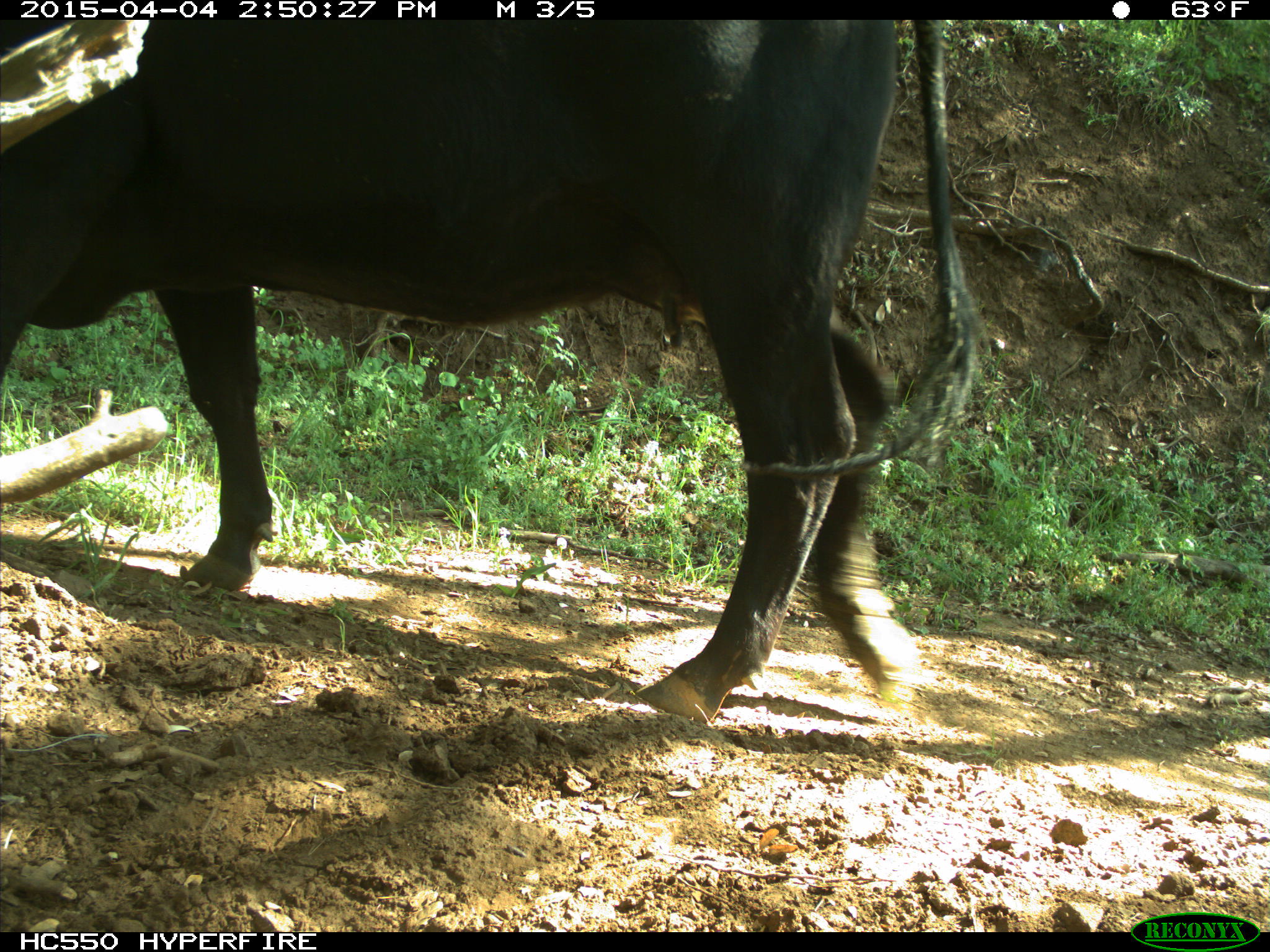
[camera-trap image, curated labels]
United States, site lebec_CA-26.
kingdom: Animalia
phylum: Chordata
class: Mammalia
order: Artiodactyla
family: Bovidae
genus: Bos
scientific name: Bos taurus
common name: domestic cow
Bos taurus (domestic cow).